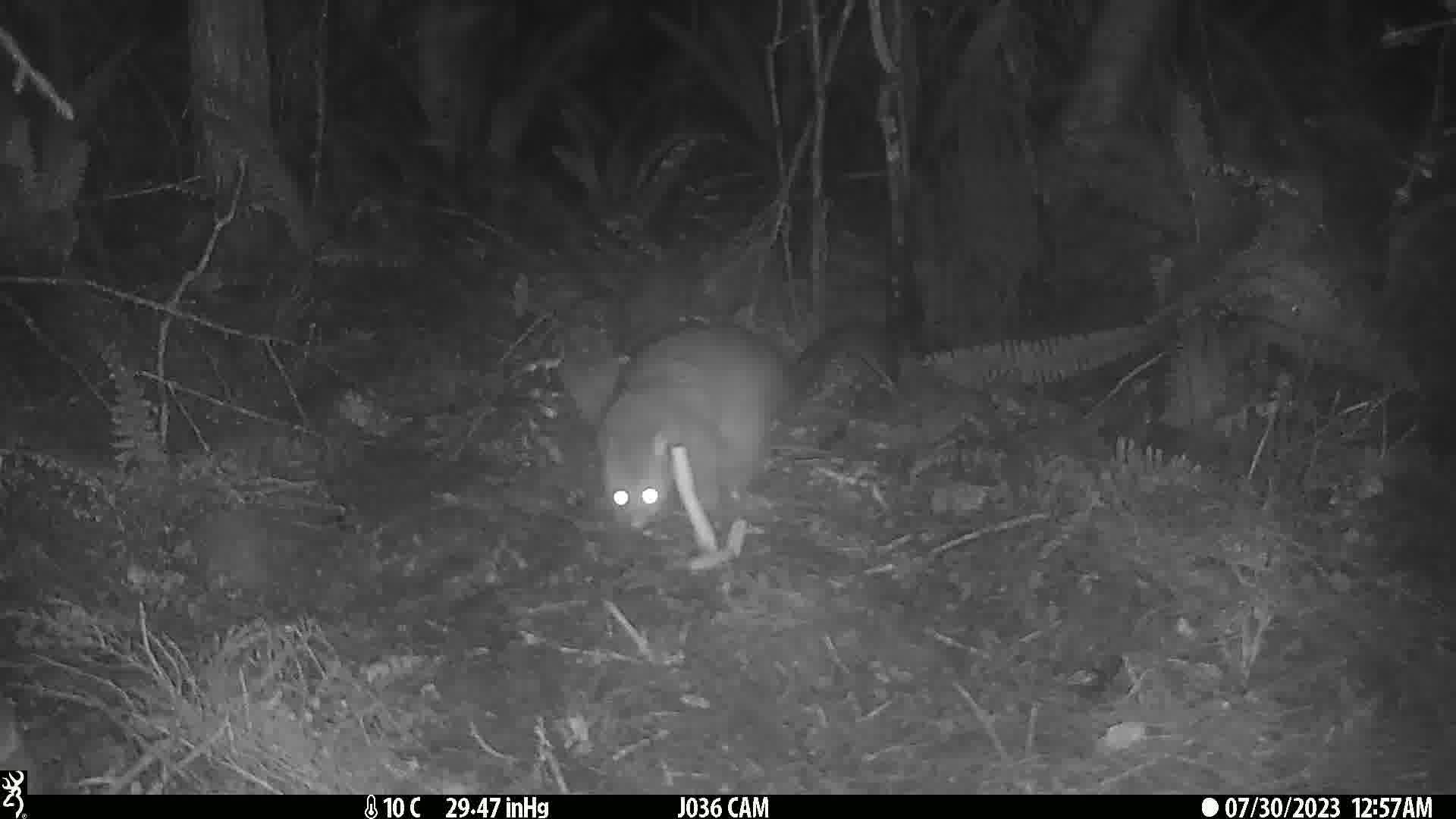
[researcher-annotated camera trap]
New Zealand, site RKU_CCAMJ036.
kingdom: Animalia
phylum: Chordata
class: Mammalia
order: Diprotodontia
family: Phalangeridae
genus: Trichosurus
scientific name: Trichosurus vulpecula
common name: common brushtail possum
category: possum